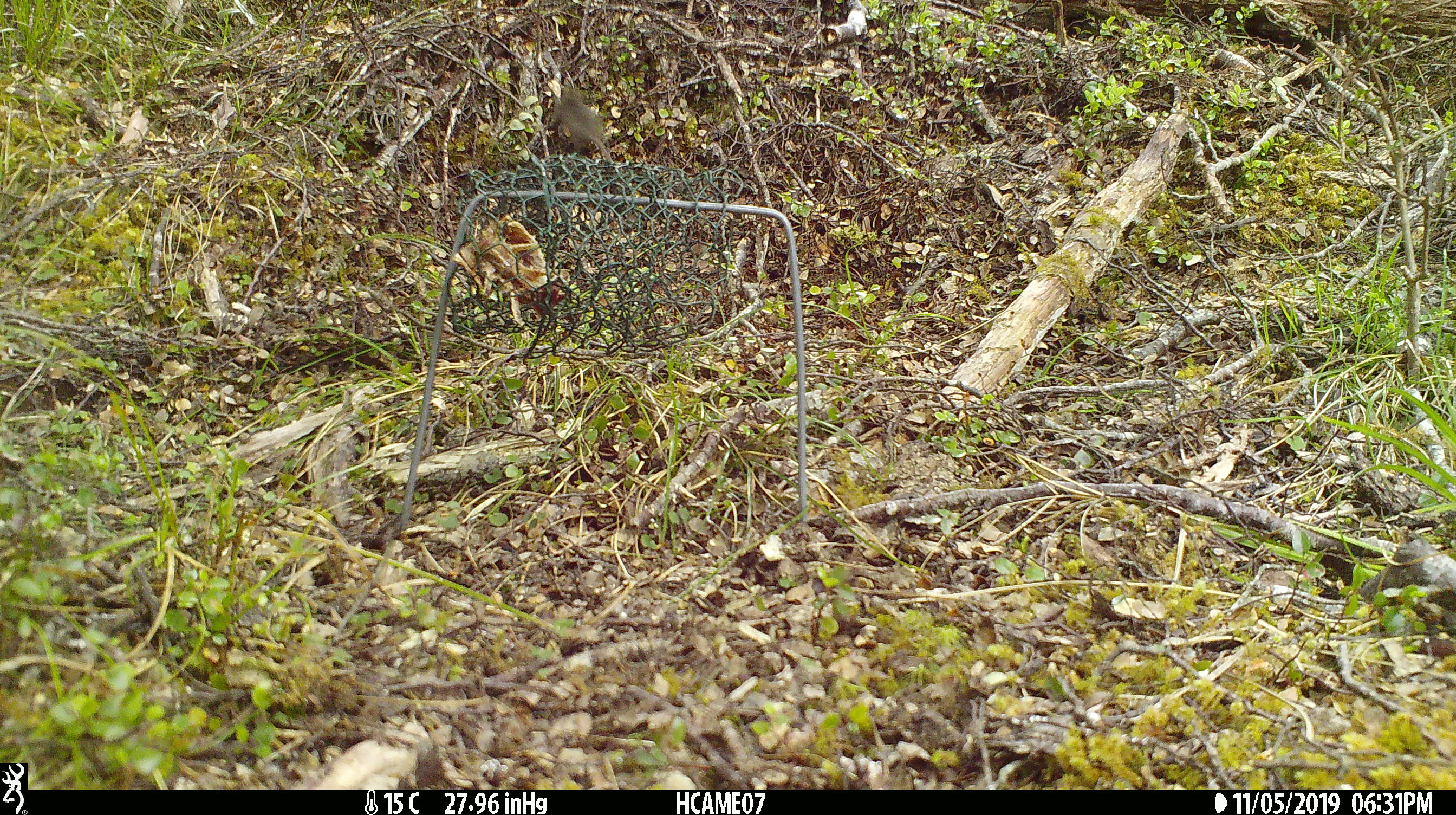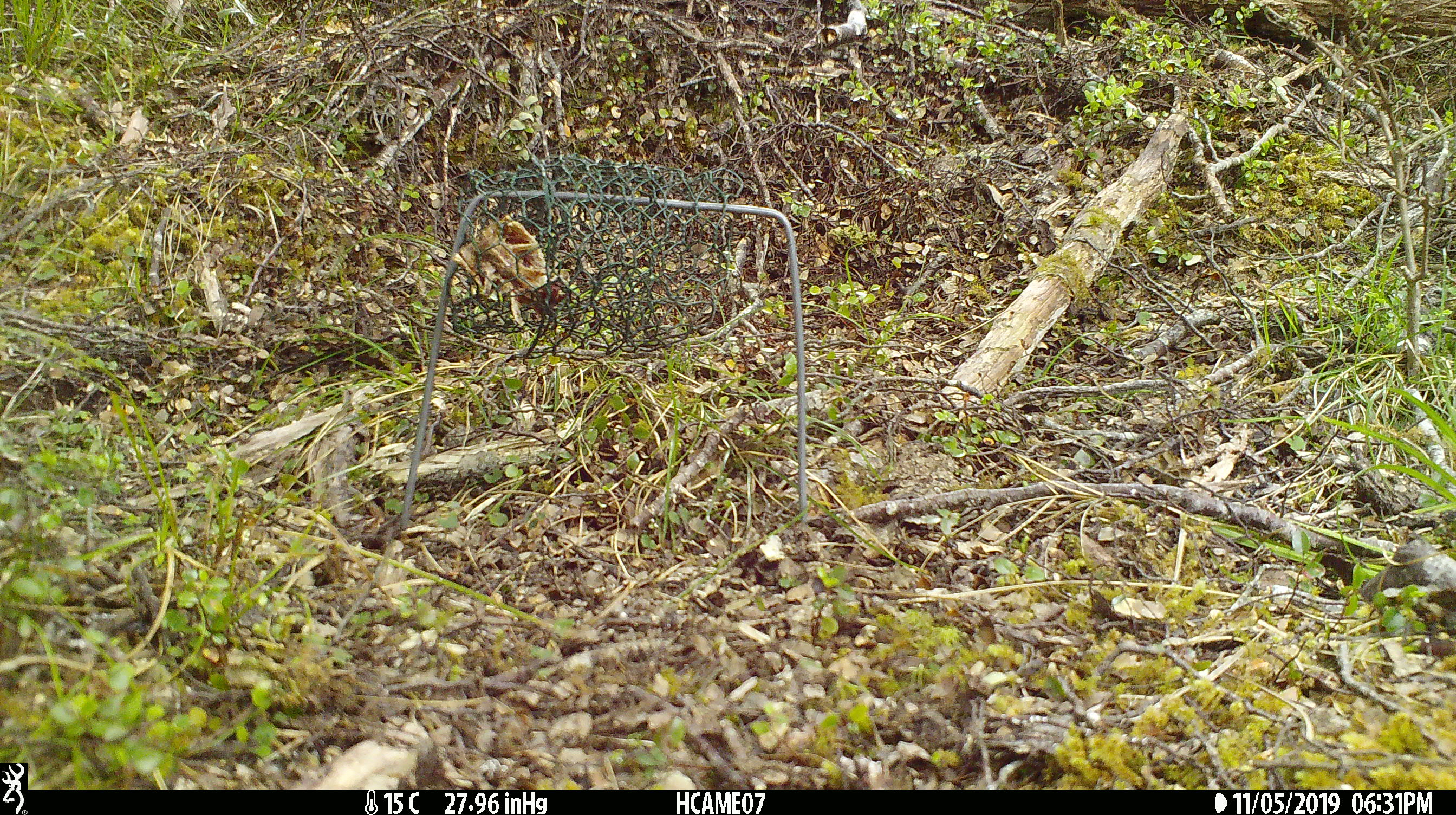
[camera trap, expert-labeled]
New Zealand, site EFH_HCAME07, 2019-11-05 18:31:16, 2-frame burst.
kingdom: Animalia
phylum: Chordata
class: Mammalia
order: Rodentia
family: Muridae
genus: Mus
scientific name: Mus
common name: mouse